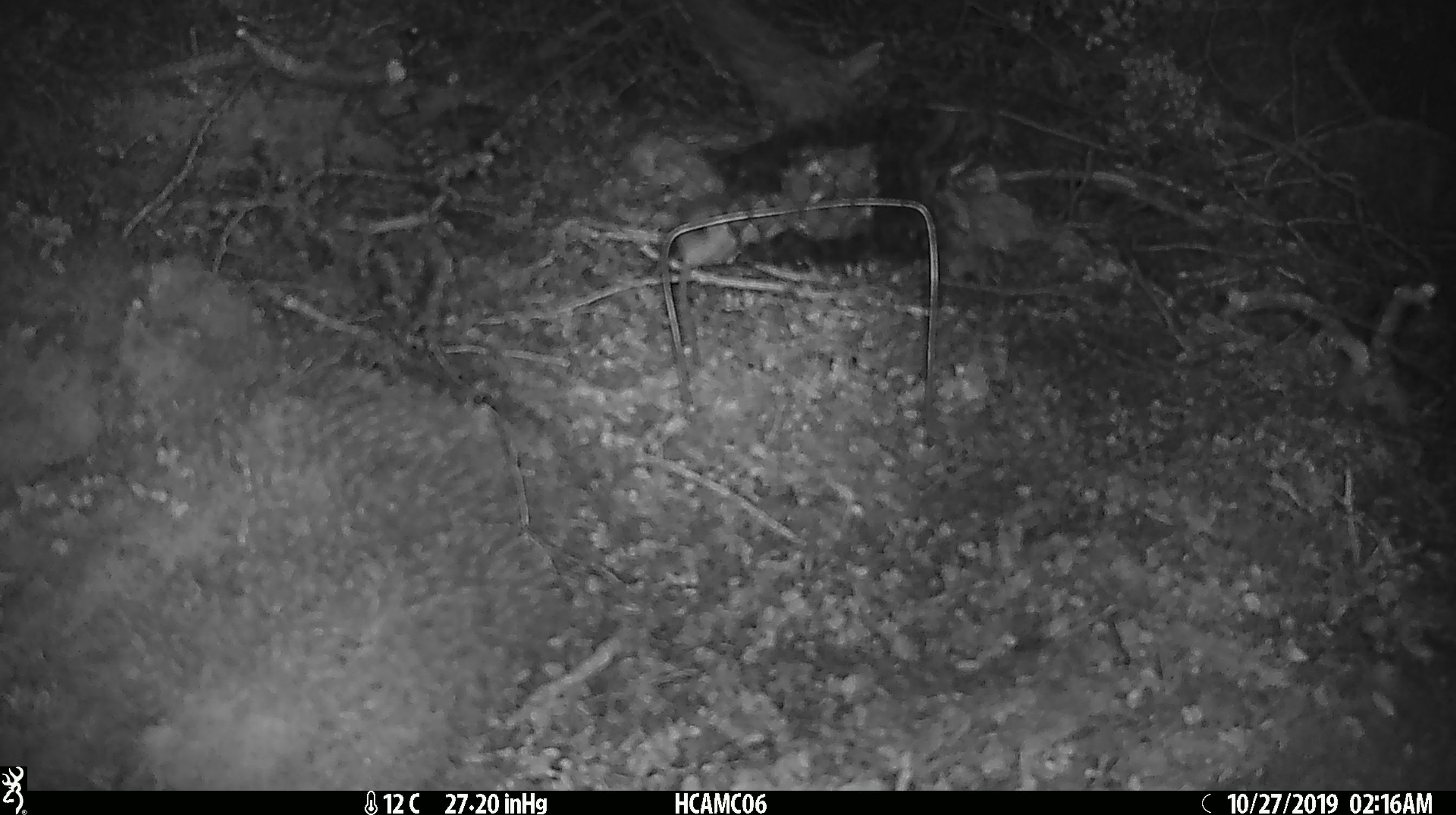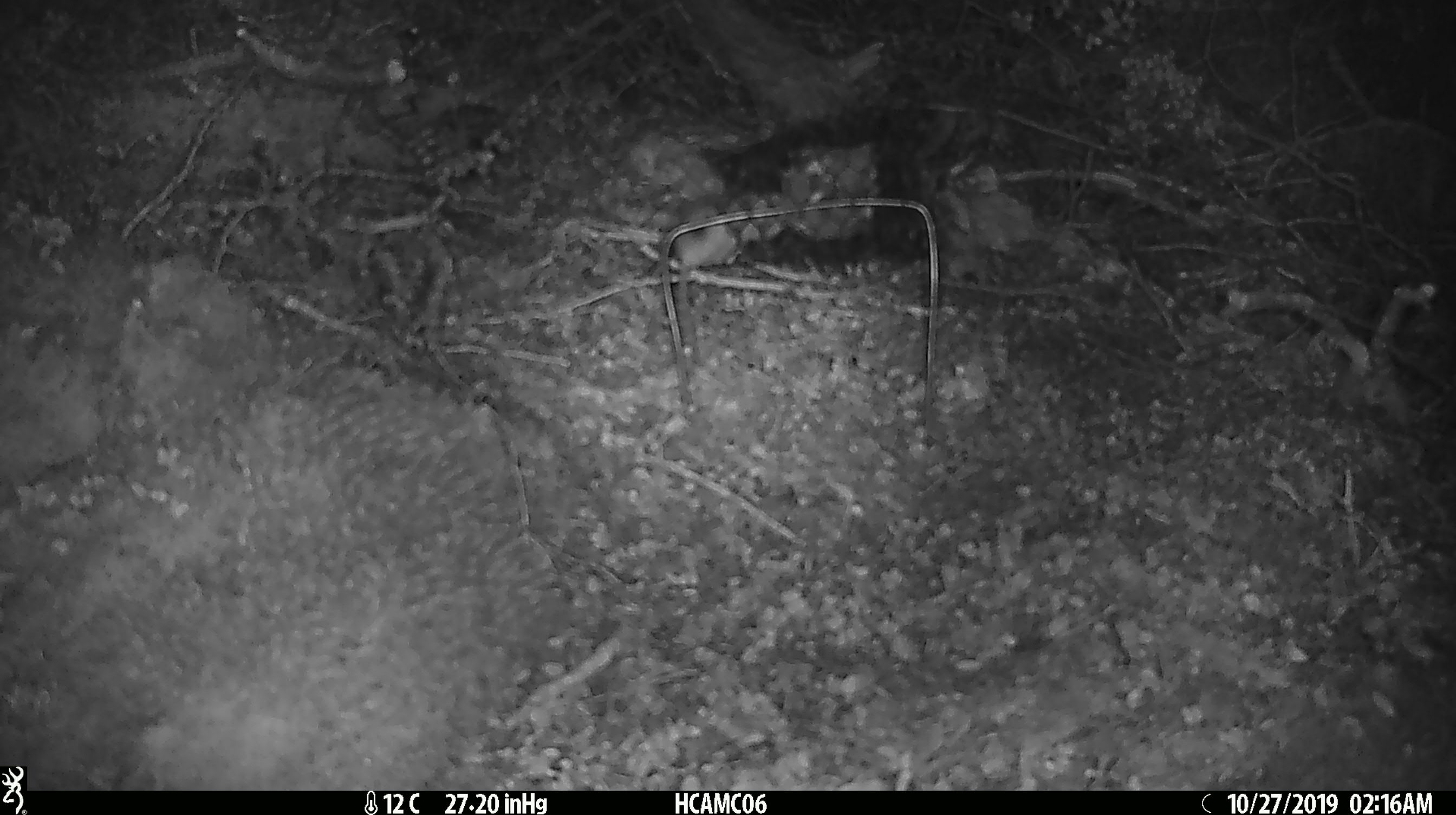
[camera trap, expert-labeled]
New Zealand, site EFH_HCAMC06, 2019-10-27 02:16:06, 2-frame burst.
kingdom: Animalia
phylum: Chordata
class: Mammalia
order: Rodentia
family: Muridae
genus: Mus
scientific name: Mus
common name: mouse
Mouse (Mus).